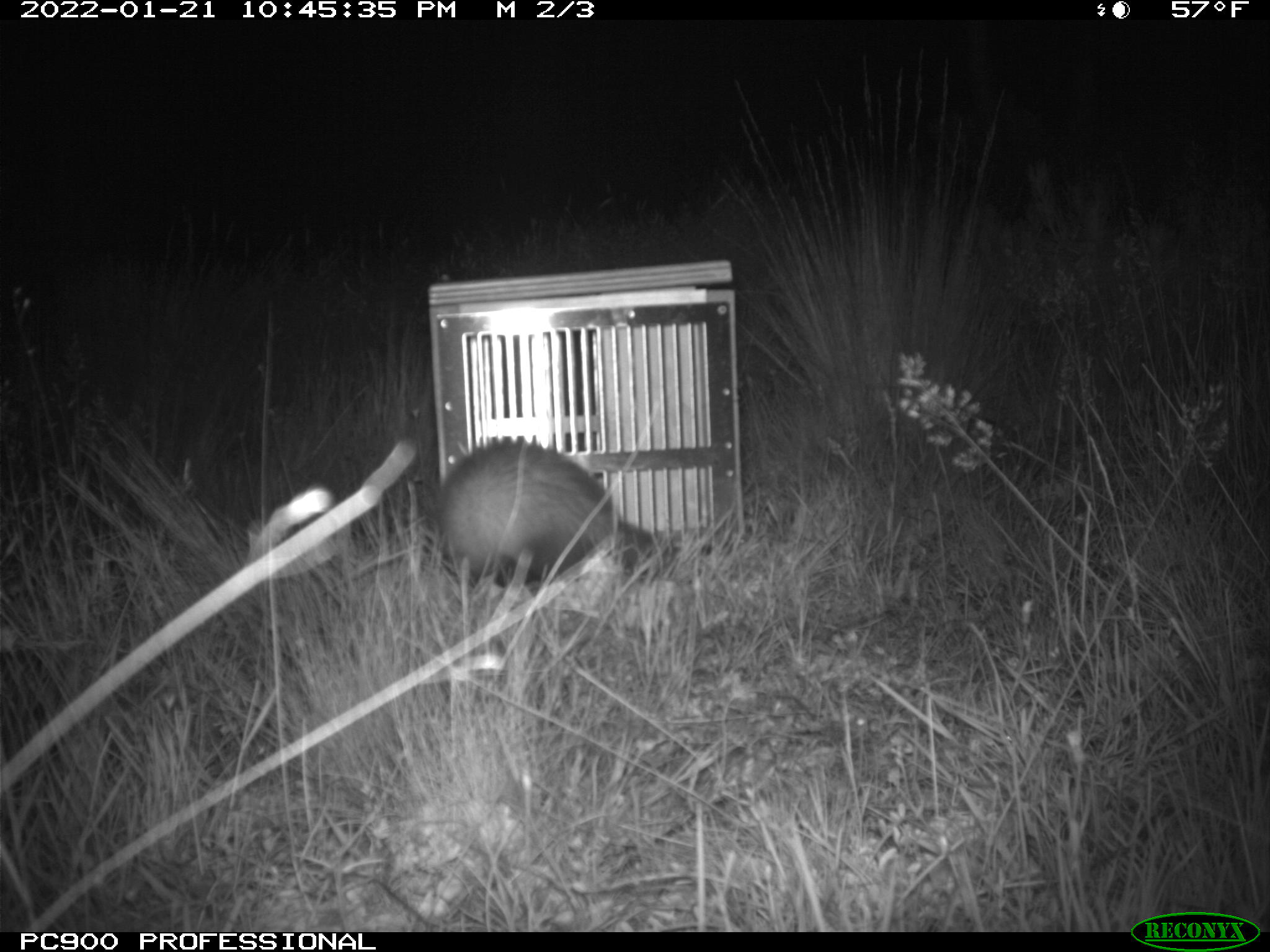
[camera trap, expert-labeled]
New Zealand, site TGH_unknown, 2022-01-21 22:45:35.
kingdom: Animalia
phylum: Chordata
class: Mammalia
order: Carnivora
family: Mustelidae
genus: Mustela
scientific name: Mustela furo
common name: ferret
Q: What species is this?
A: Ferret (Mustela furo).